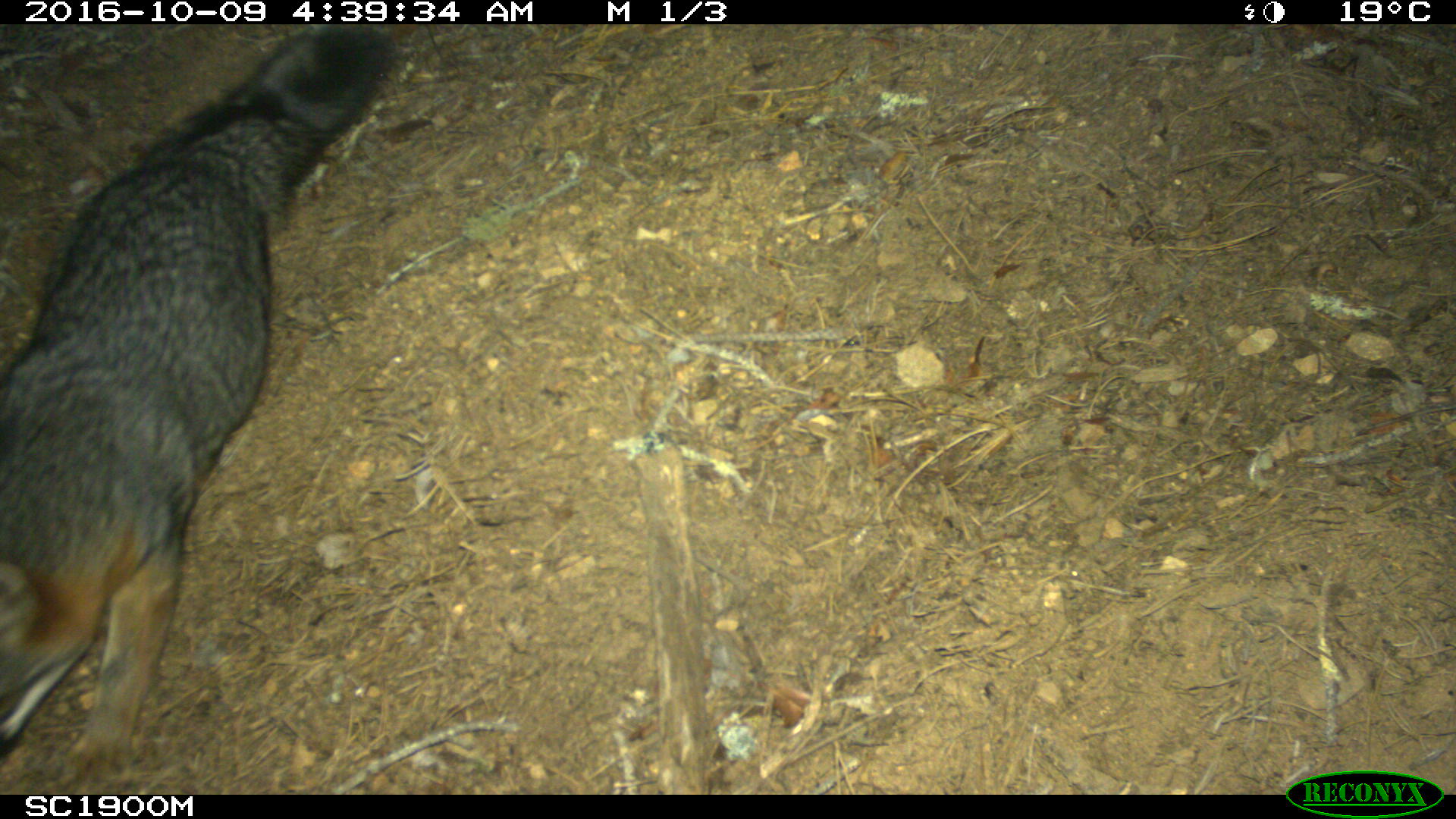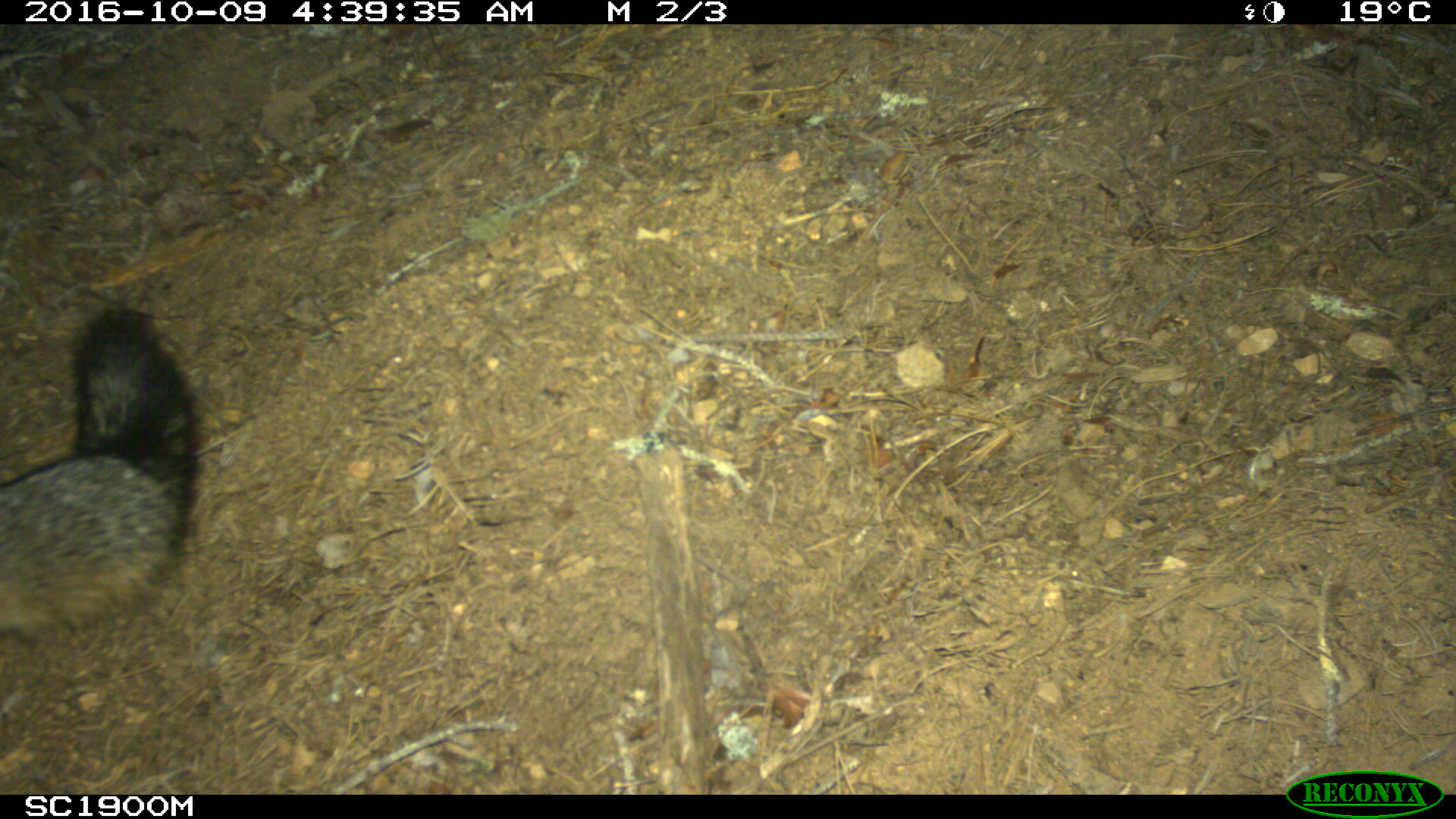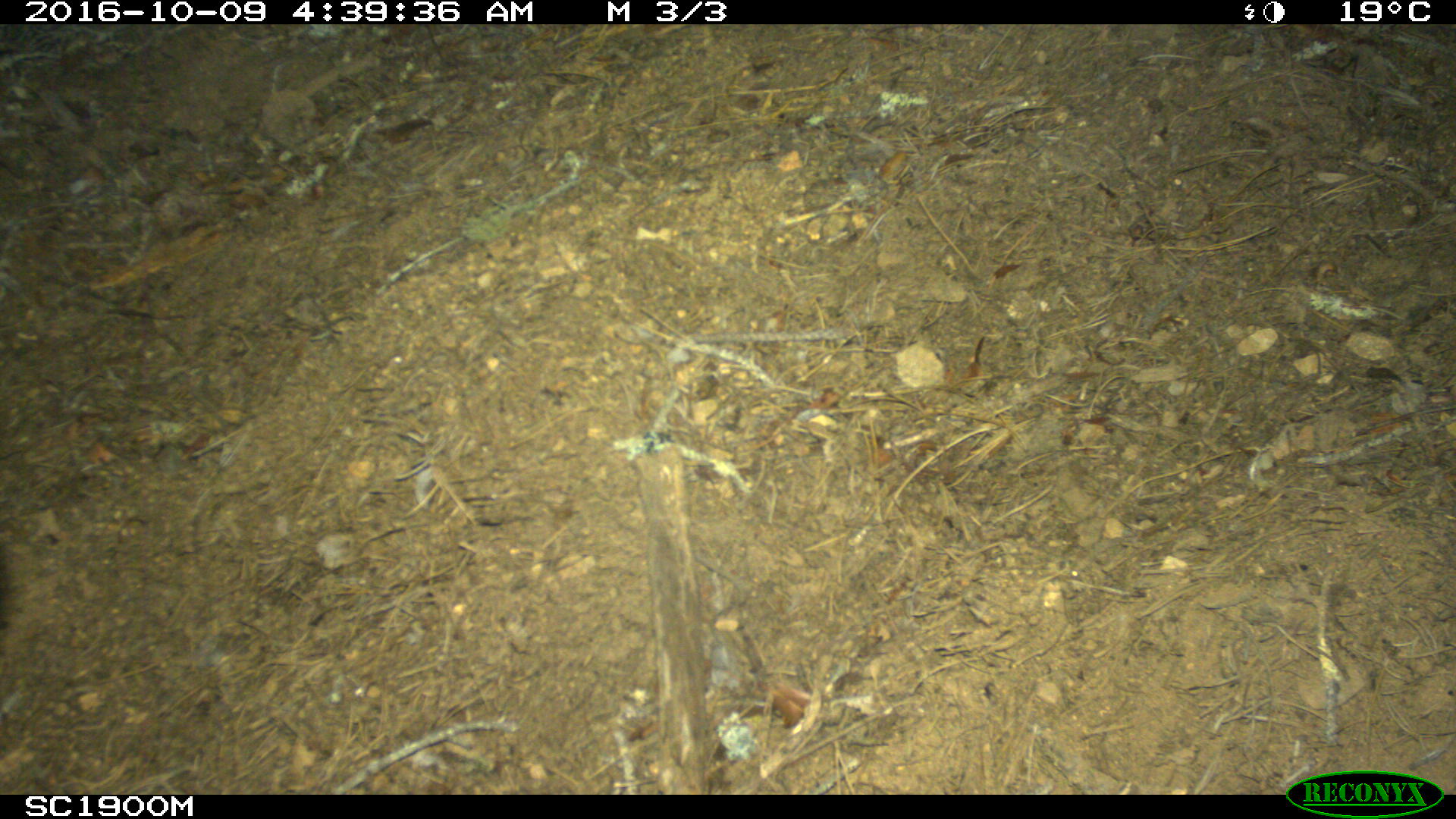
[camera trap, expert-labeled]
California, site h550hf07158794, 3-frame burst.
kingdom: Animalia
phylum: Chordata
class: Mammalia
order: Carnivora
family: Canidae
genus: Urocyon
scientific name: Urocyon littoralis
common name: island fox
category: fox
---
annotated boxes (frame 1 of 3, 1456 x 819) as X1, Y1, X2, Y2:
fox: 0, 25, 402, 788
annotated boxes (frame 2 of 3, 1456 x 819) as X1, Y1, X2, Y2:
fox: 0, 309, 206, 636